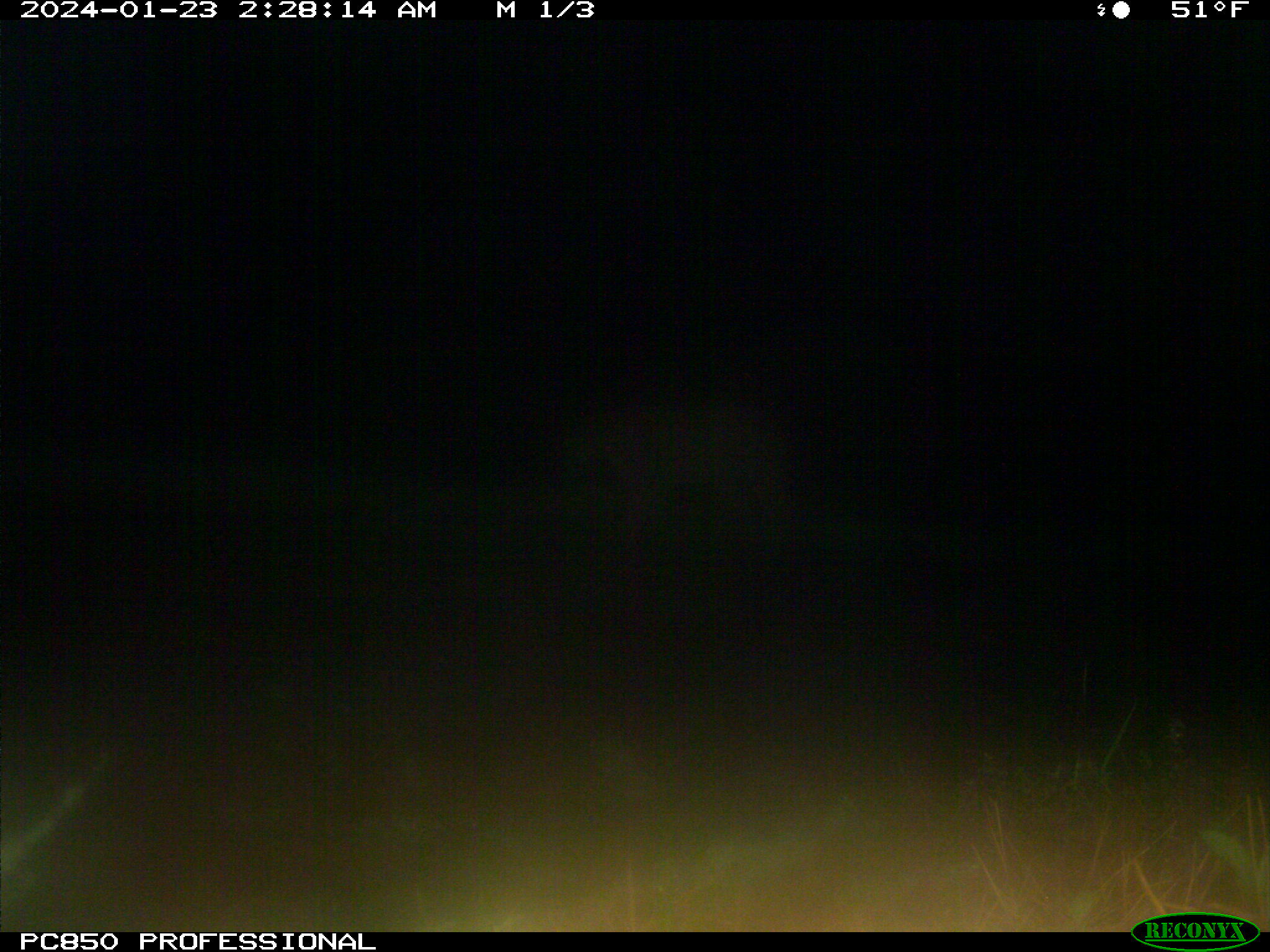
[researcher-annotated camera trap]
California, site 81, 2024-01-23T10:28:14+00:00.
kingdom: Animalia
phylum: Chordata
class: Mammalia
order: Carnivora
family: Felidae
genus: Puma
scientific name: Puma concolor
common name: puma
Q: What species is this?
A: Puma (Puma concolor).